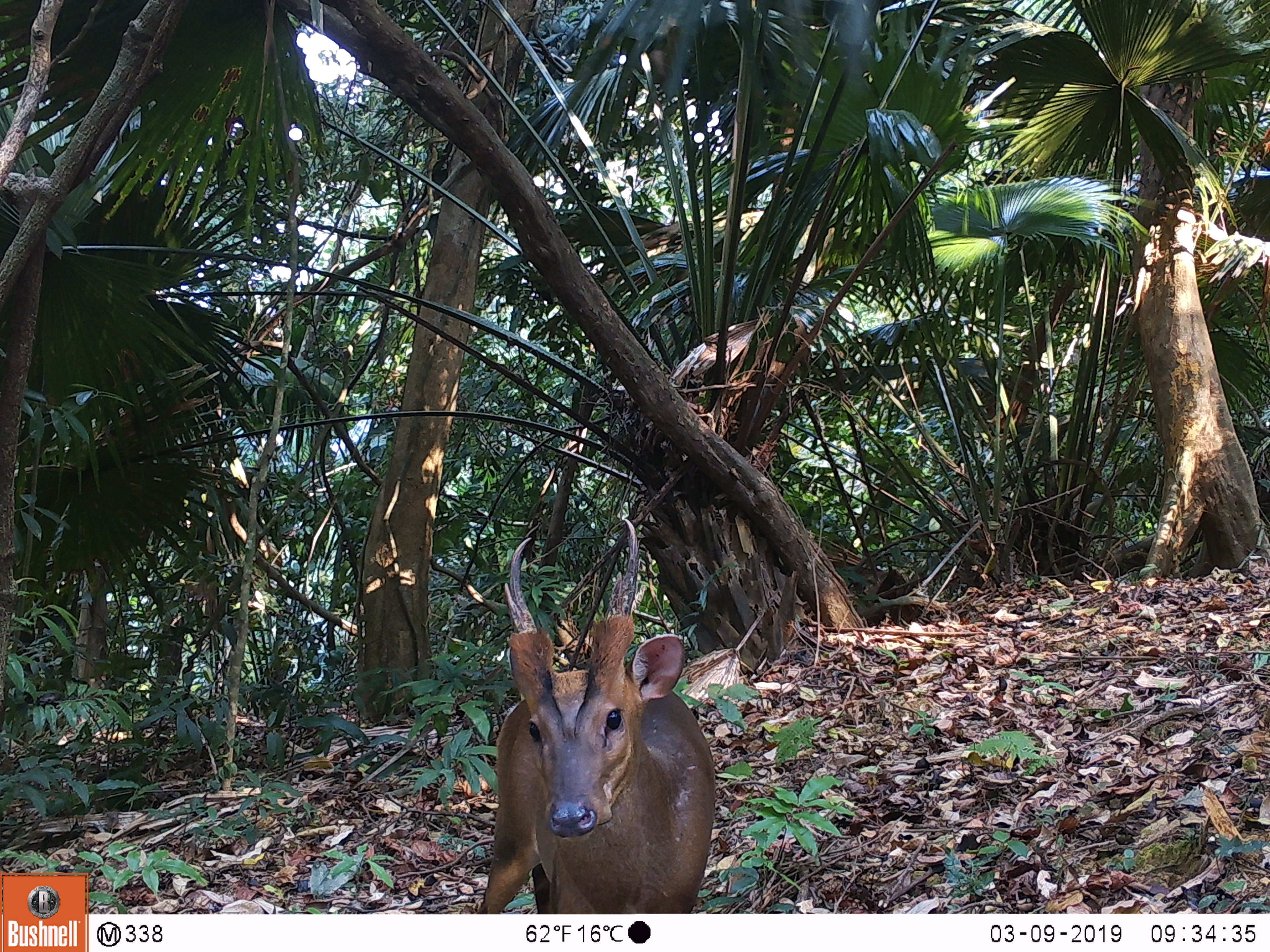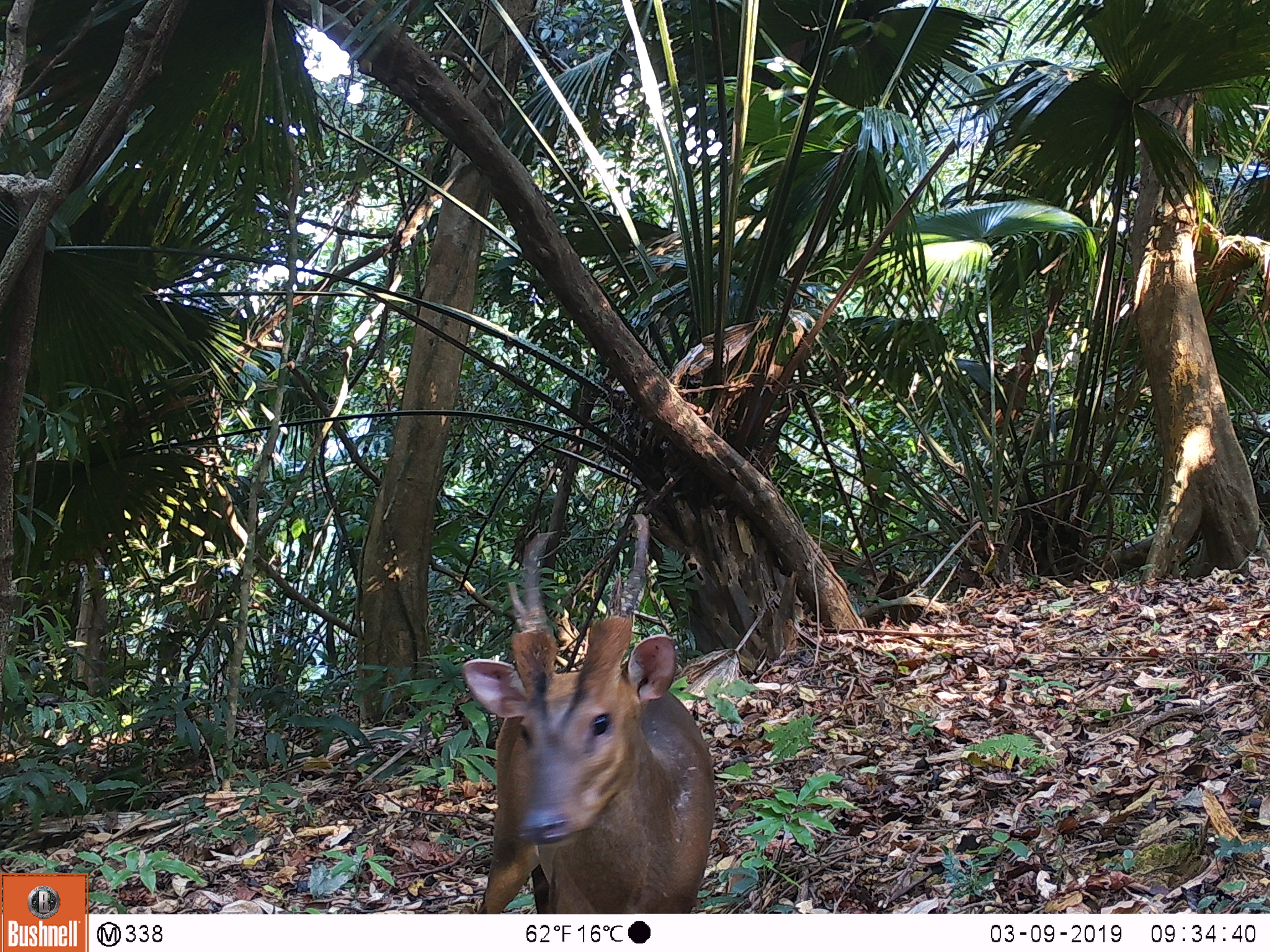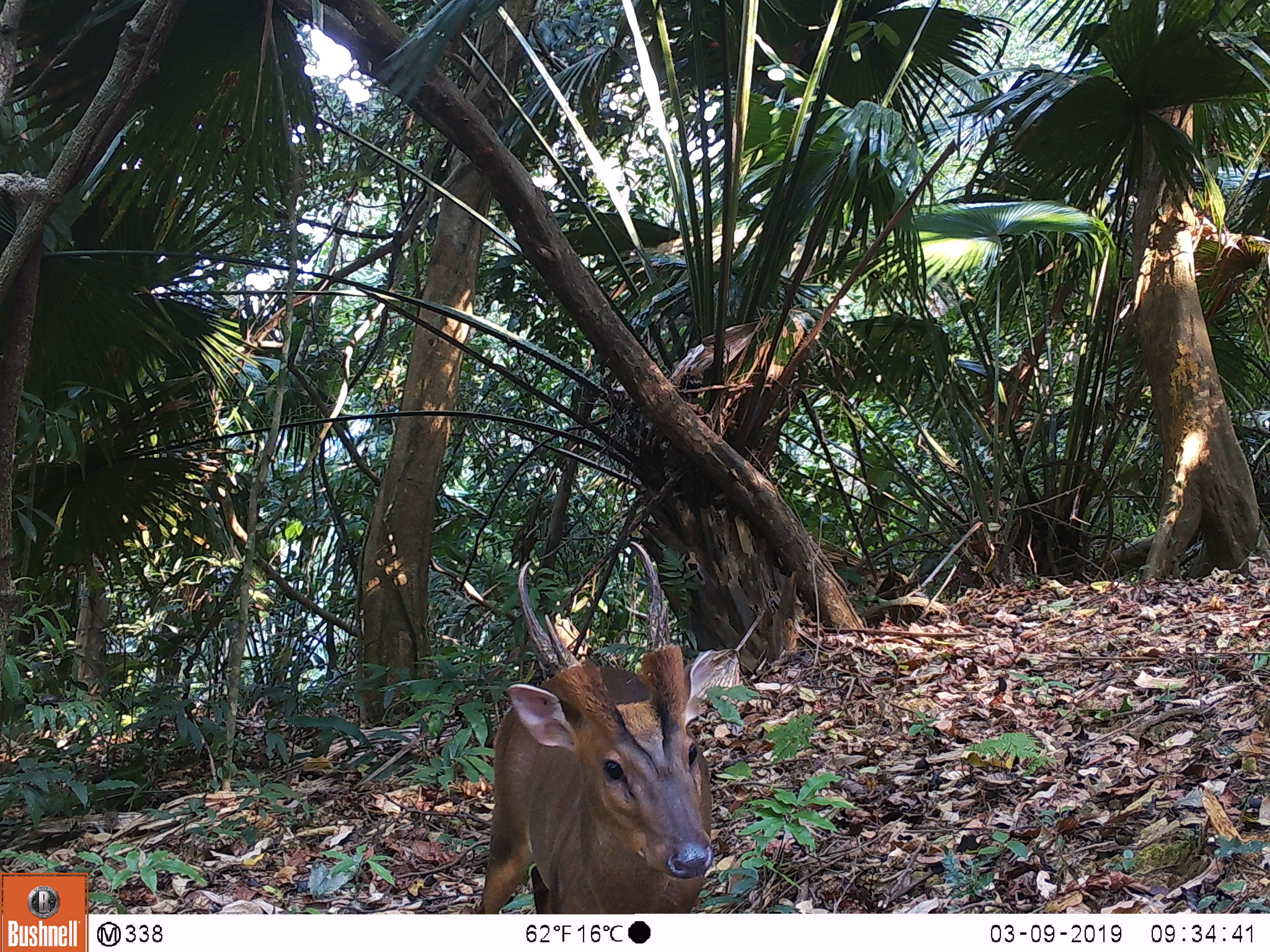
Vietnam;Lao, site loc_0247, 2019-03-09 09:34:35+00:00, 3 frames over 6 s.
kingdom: Animalia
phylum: Chordata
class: Mammalia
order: Artiodactyla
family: Cervidae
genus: Muntiacus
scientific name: Muntiacus vuquangensis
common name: large-antlered muntjac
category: large antlered muntjac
Large antlered muntjac (large-antlered muntjac) (Muntiacus vuquangensis). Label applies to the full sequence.